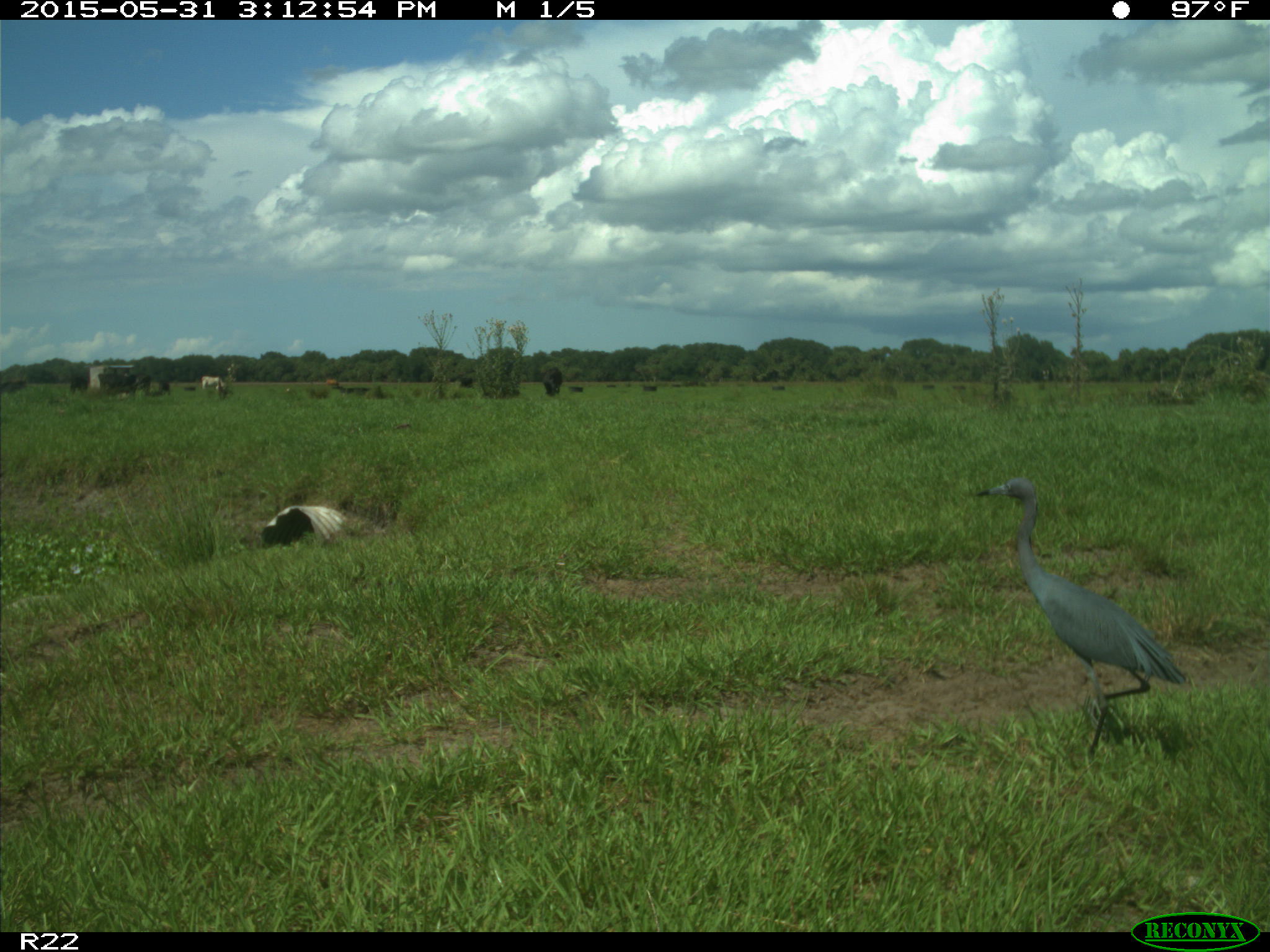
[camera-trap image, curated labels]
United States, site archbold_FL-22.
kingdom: Animalia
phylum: Chordata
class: Mammalia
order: Artiodactyla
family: Bovidae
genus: Bos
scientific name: Bos taurus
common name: domestic cow